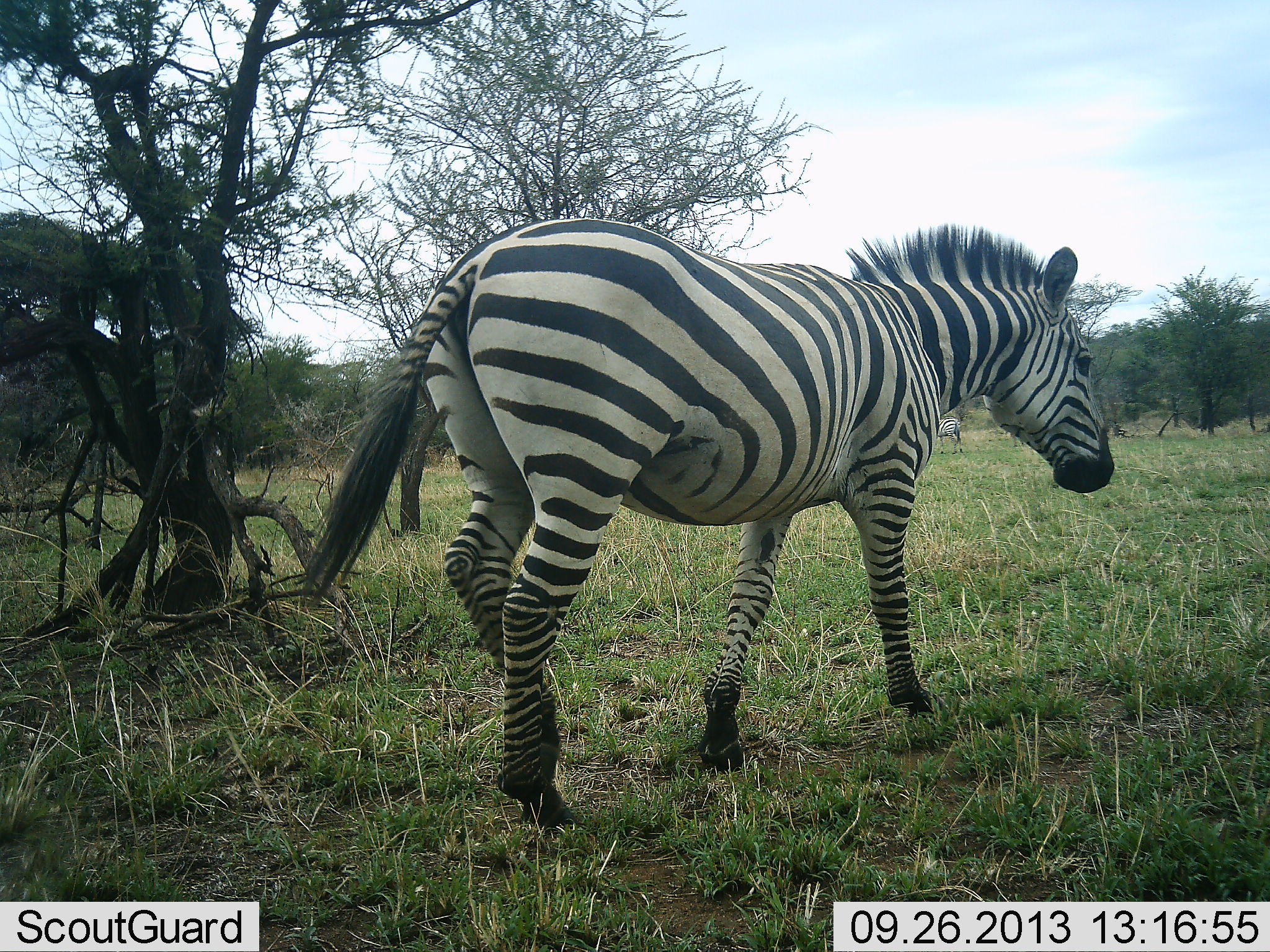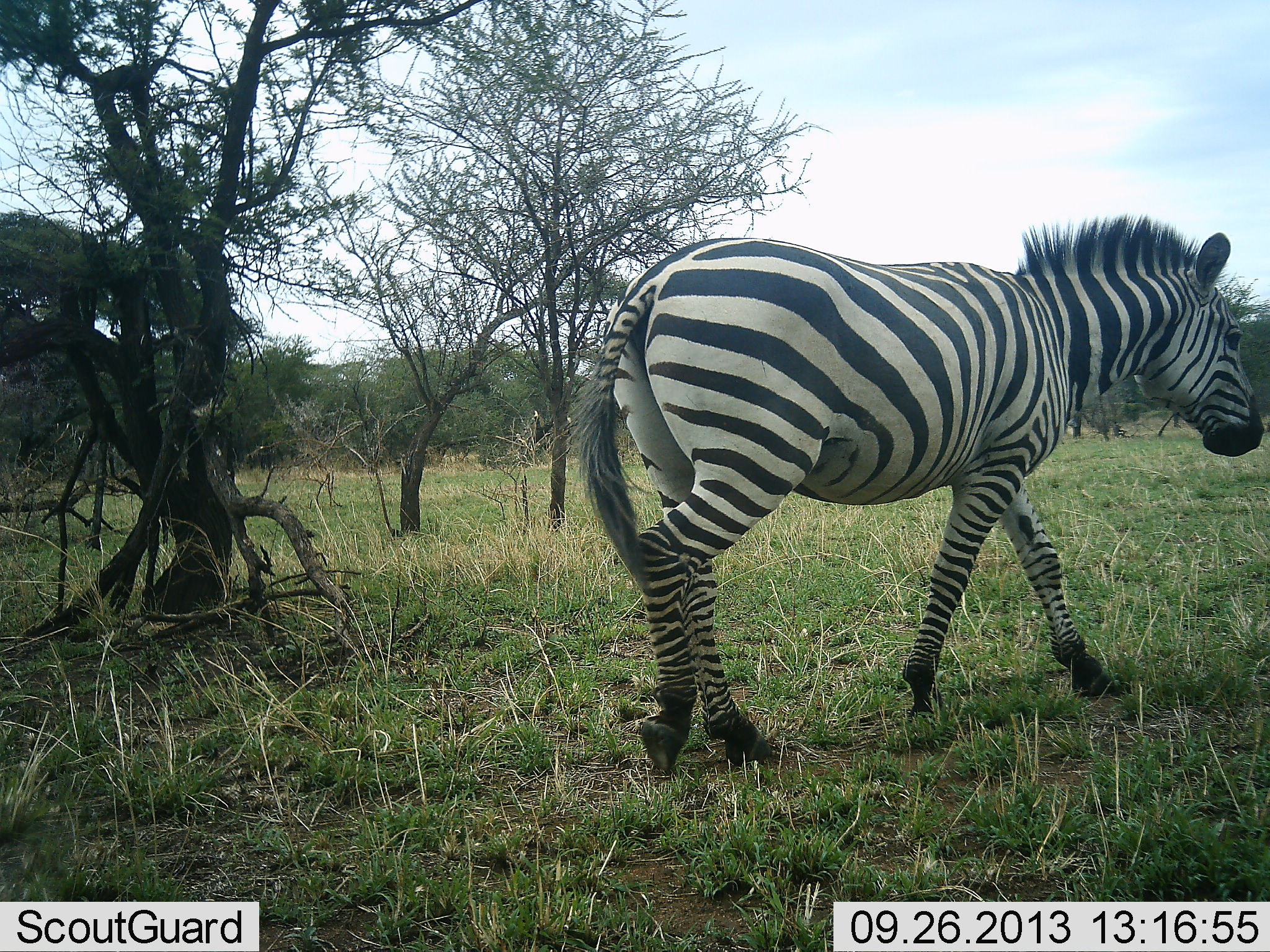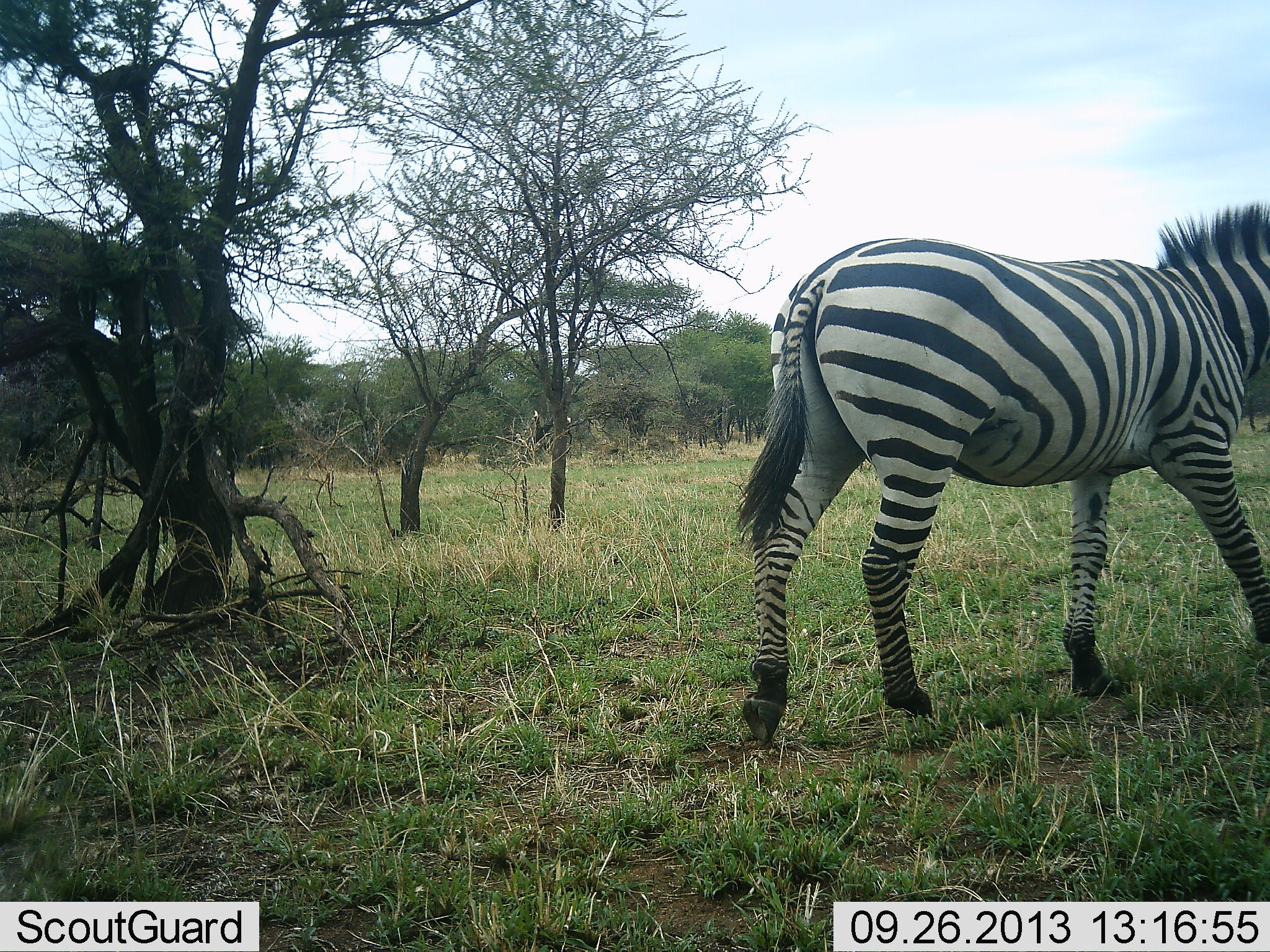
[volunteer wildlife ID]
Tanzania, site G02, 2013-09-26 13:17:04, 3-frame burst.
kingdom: Animalia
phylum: Chordata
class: Mammalia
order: Perissodactyla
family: Equidae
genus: Equus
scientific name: Equus quagga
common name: plains zebra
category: zebra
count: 1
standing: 8%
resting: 0%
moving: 100%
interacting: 0%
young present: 0%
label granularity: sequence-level